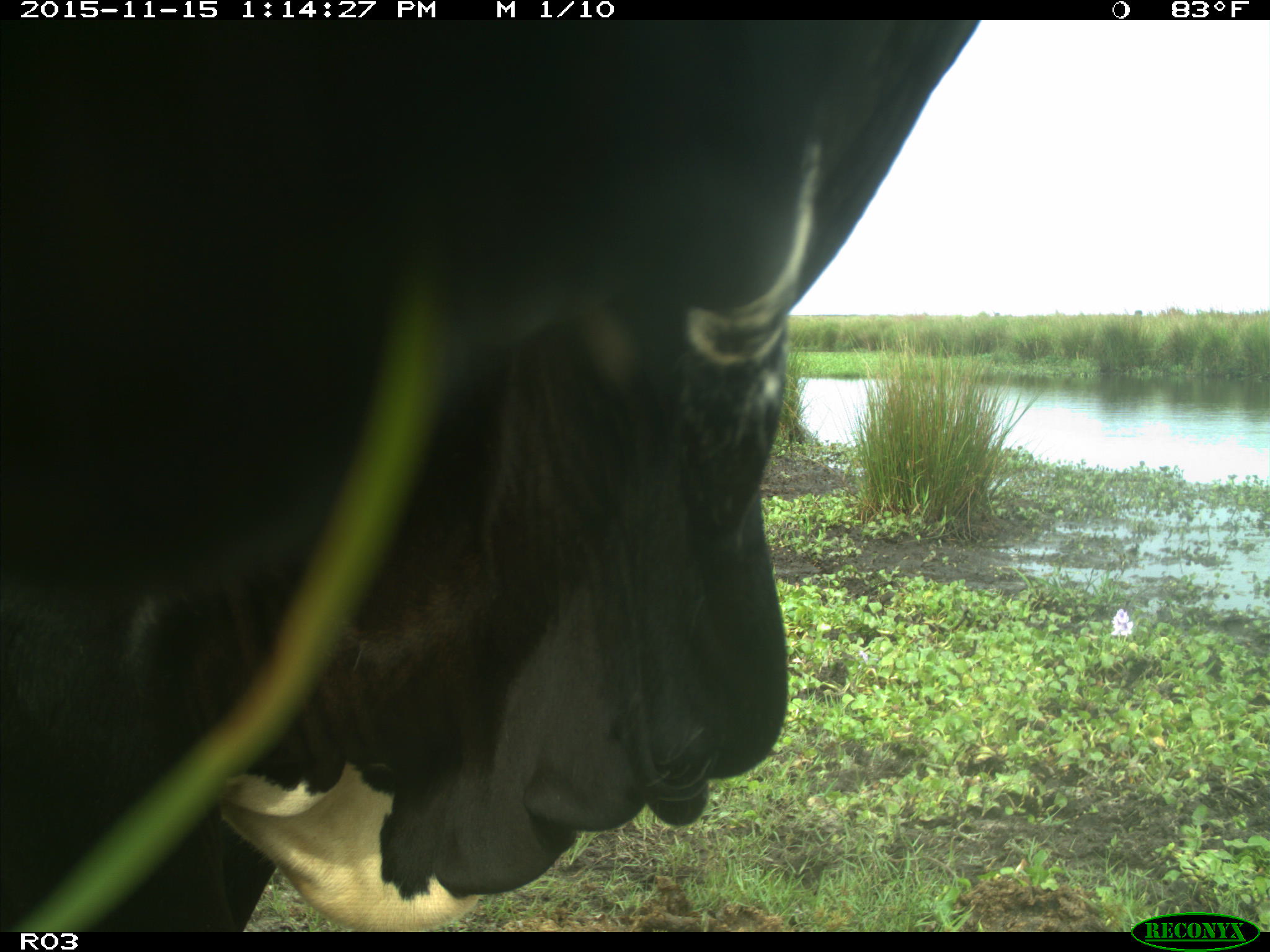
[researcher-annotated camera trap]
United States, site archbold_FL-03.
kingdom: Animalia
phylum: Chordata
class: Mammalia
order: Artiodactyla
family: Bovidae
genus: Bos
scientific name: Bos taurus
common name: domestic cow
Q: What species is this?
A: Bos taurus (domestic cow).